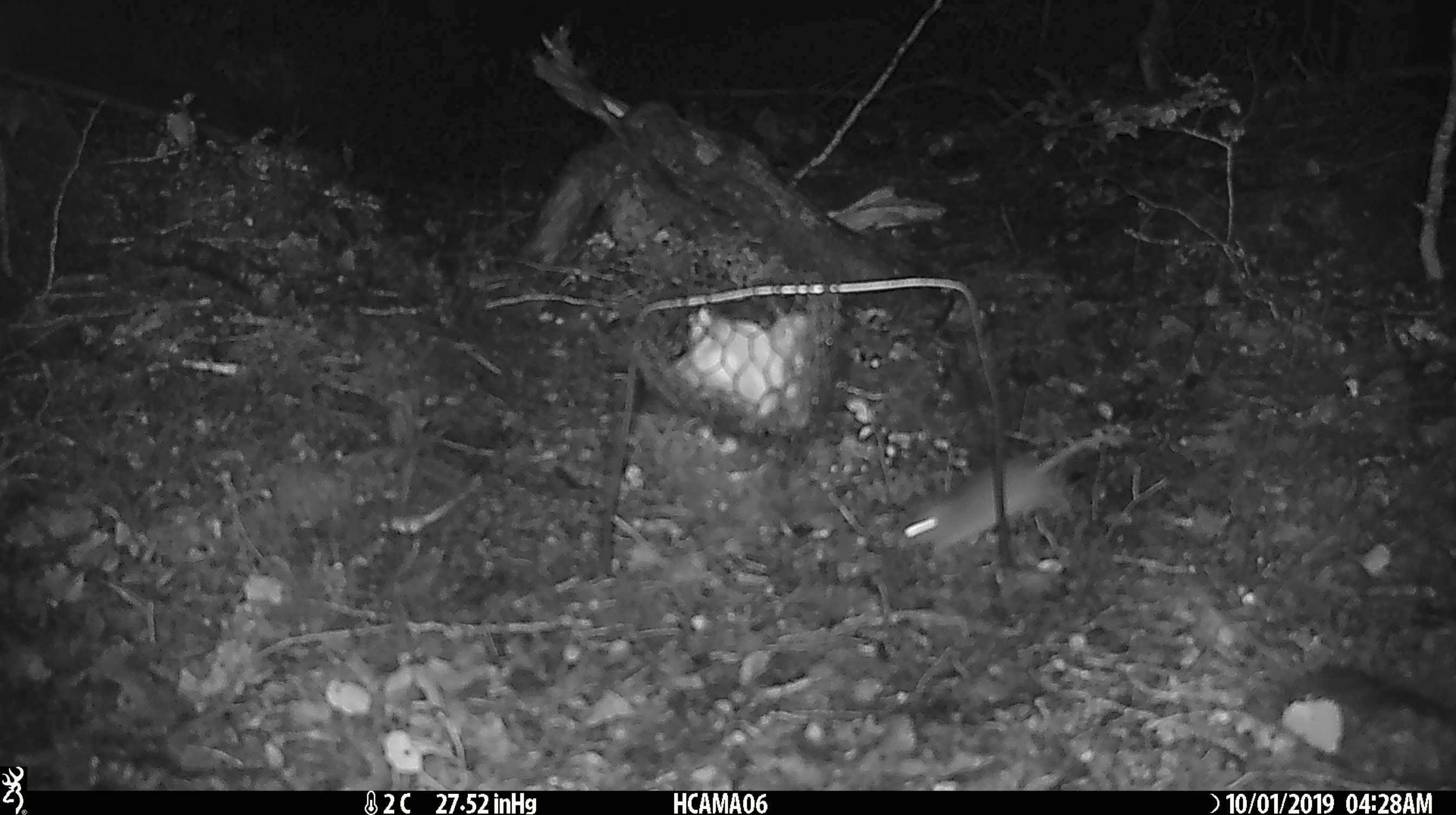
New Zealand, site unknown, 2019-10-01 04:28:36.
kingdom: Animalia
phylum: Chordata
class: Mammalia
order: Rodentia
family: Muridae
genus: Mus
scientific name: Mus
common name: mouse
Mouse (Mus).